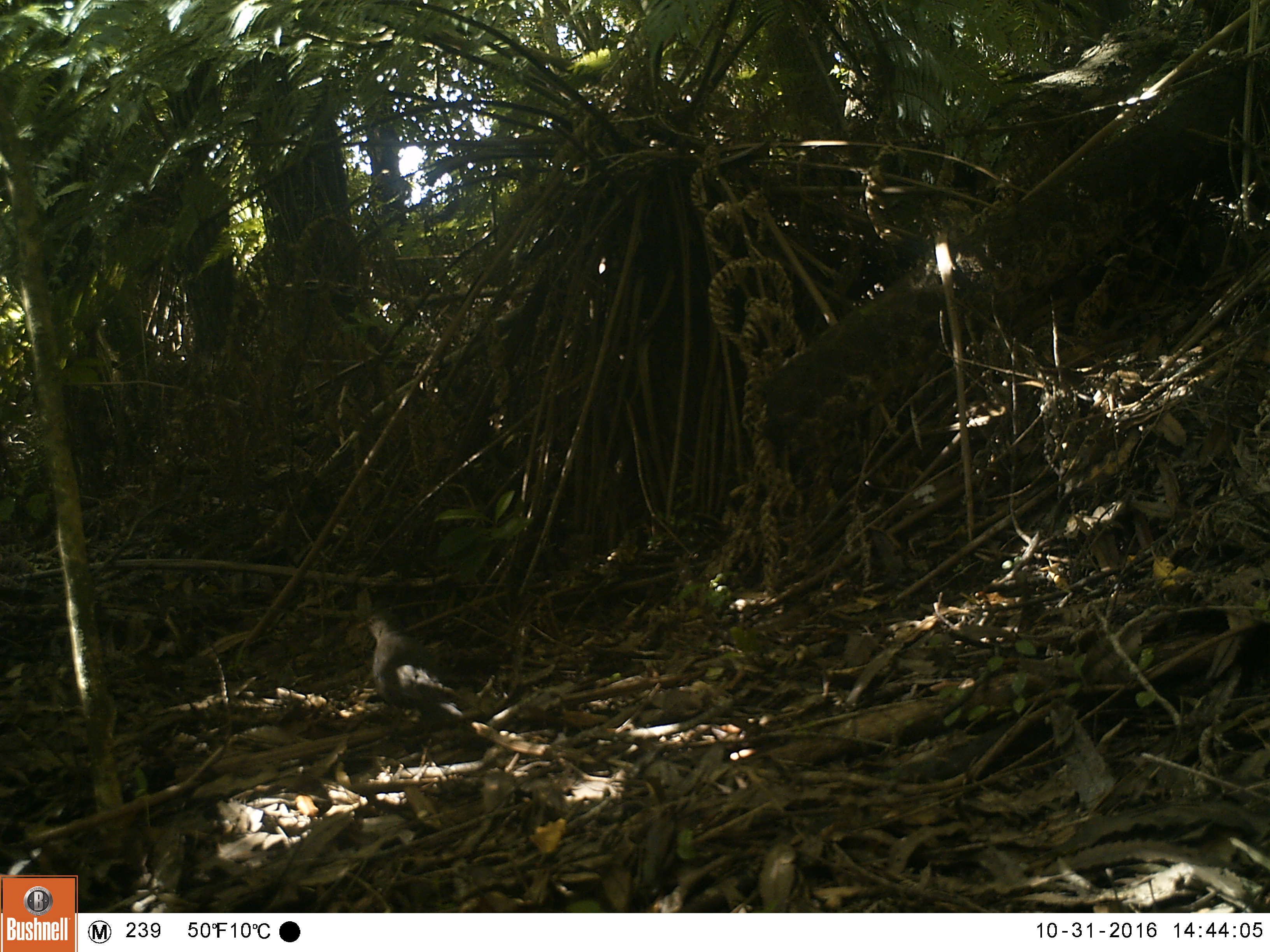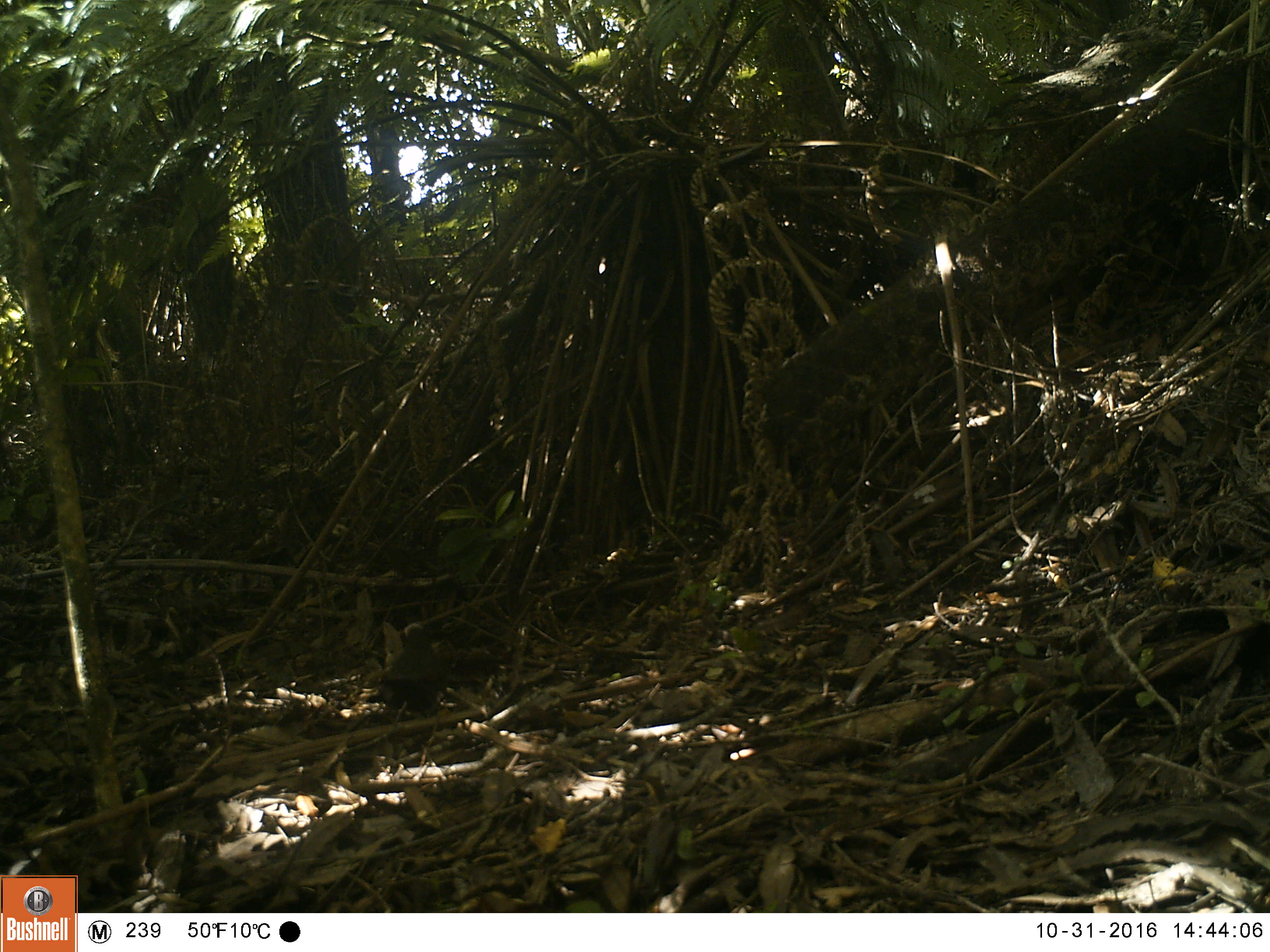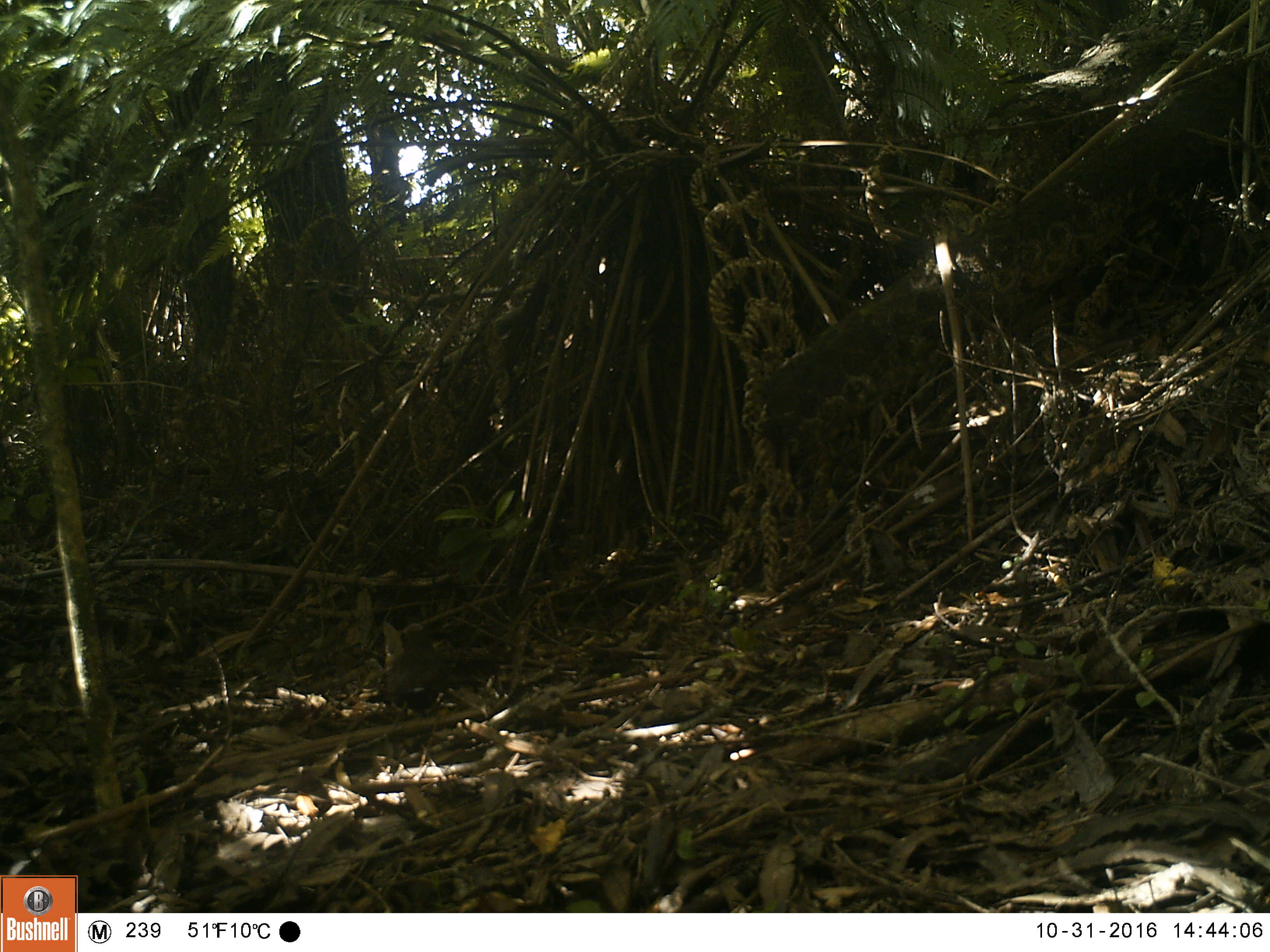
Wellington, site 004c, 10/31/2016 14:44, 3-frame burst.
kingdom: Animalia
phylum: Chordata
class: Aves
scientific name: Aves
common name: bird